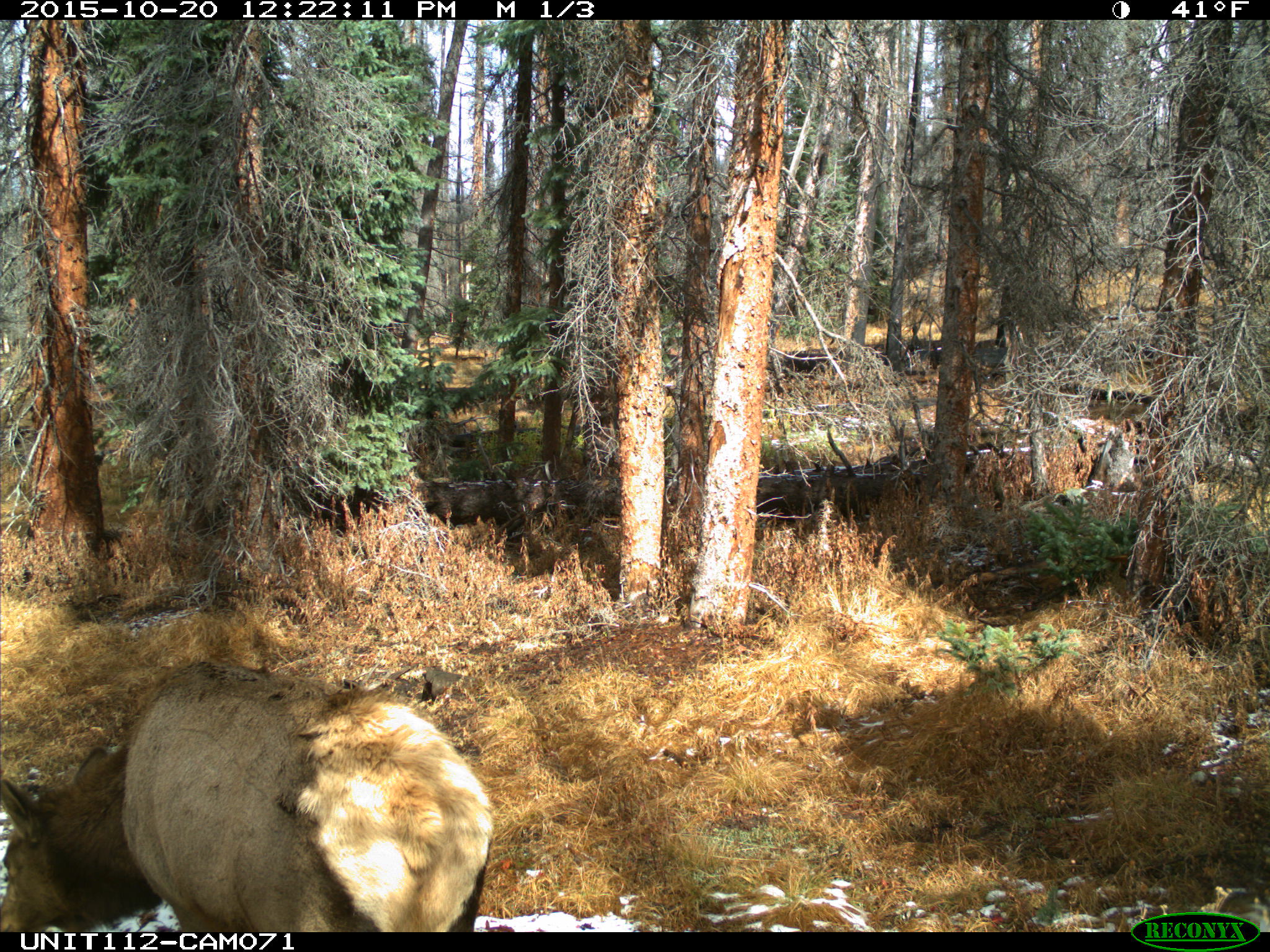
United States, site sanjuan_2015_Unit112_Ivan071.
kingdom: Animalia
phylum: Chordata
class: Mammalia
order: Artiodactyla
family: Cervidae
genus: Cervus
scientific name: Cervus elaphus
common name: red deer